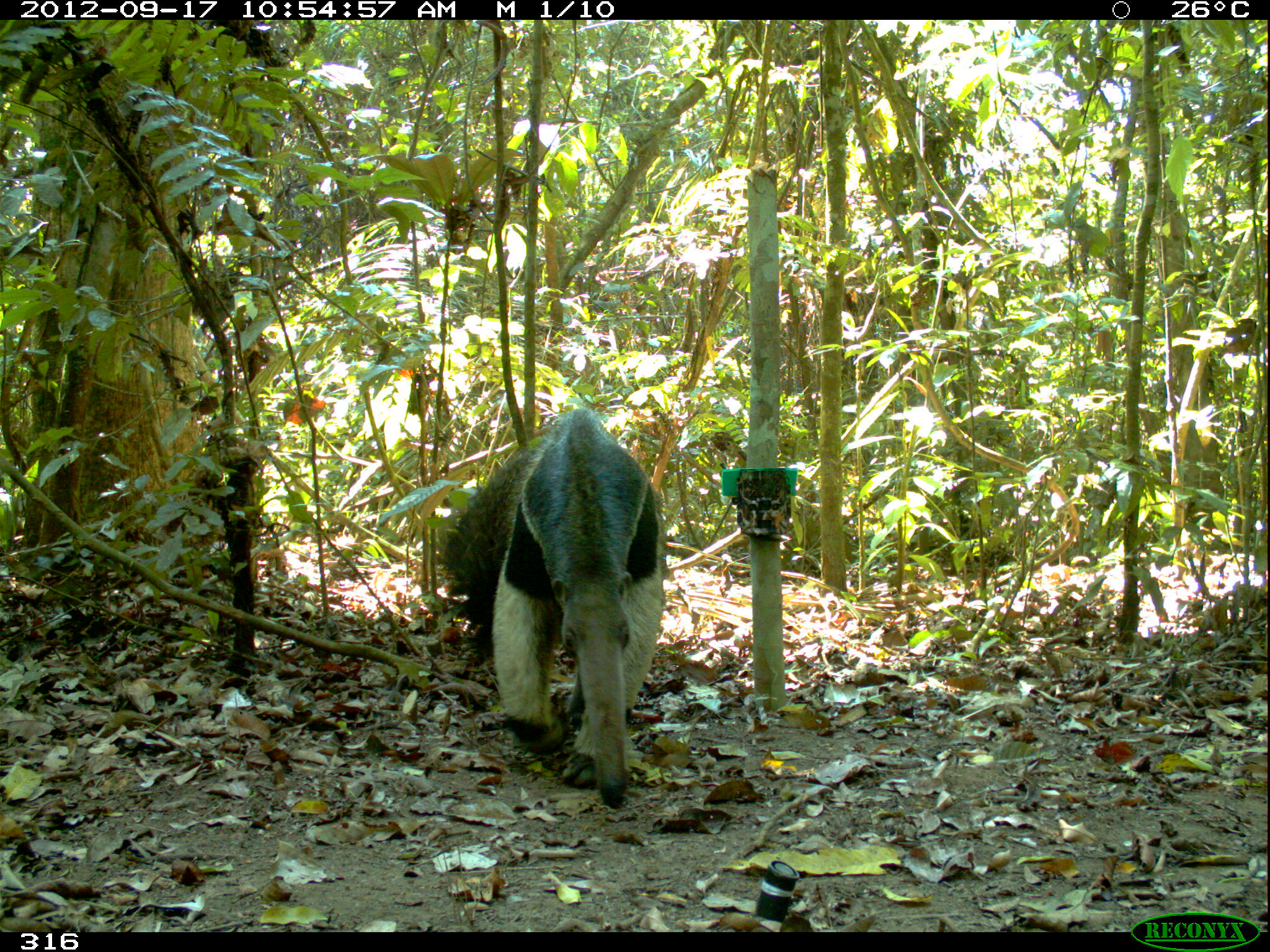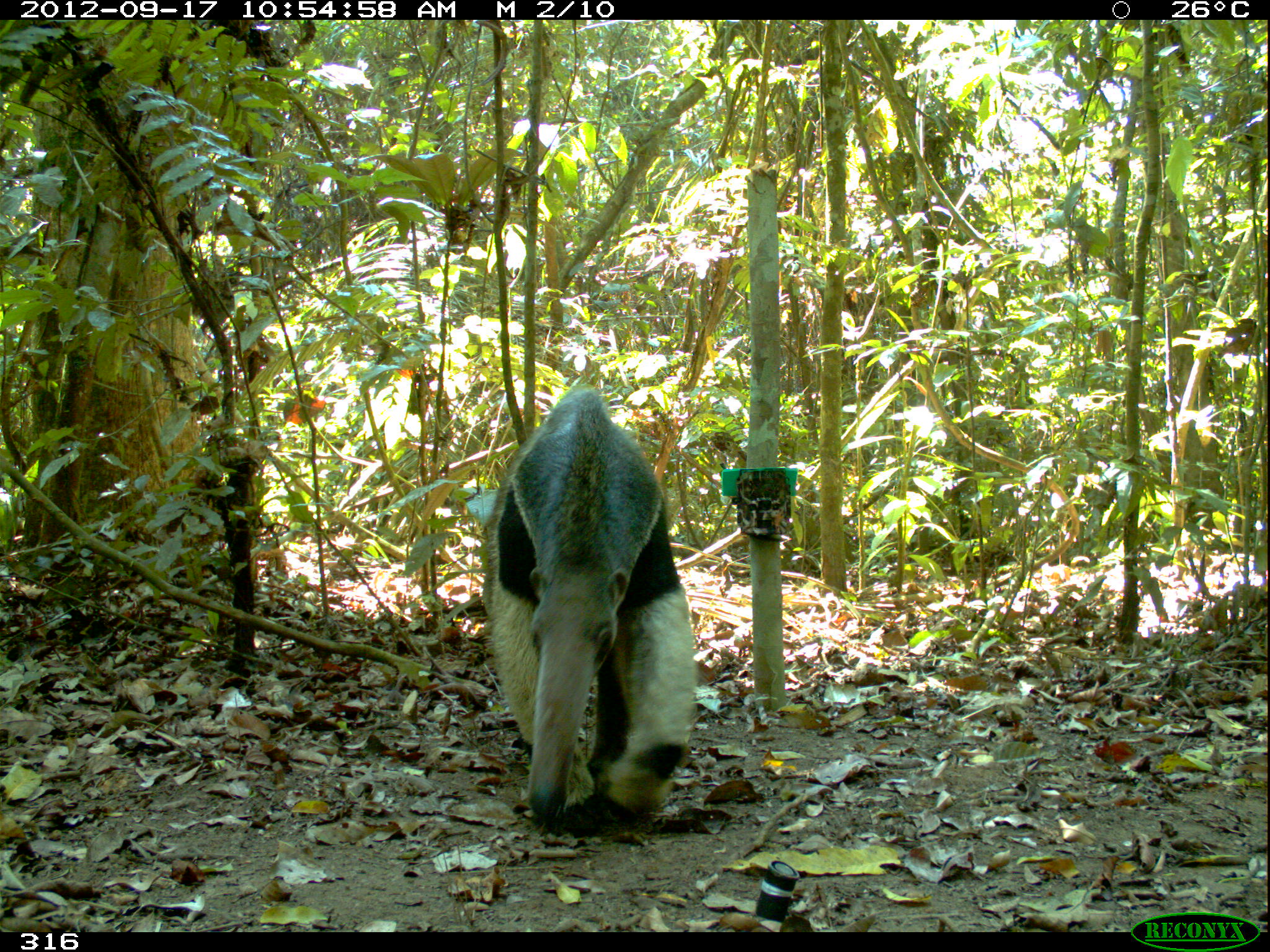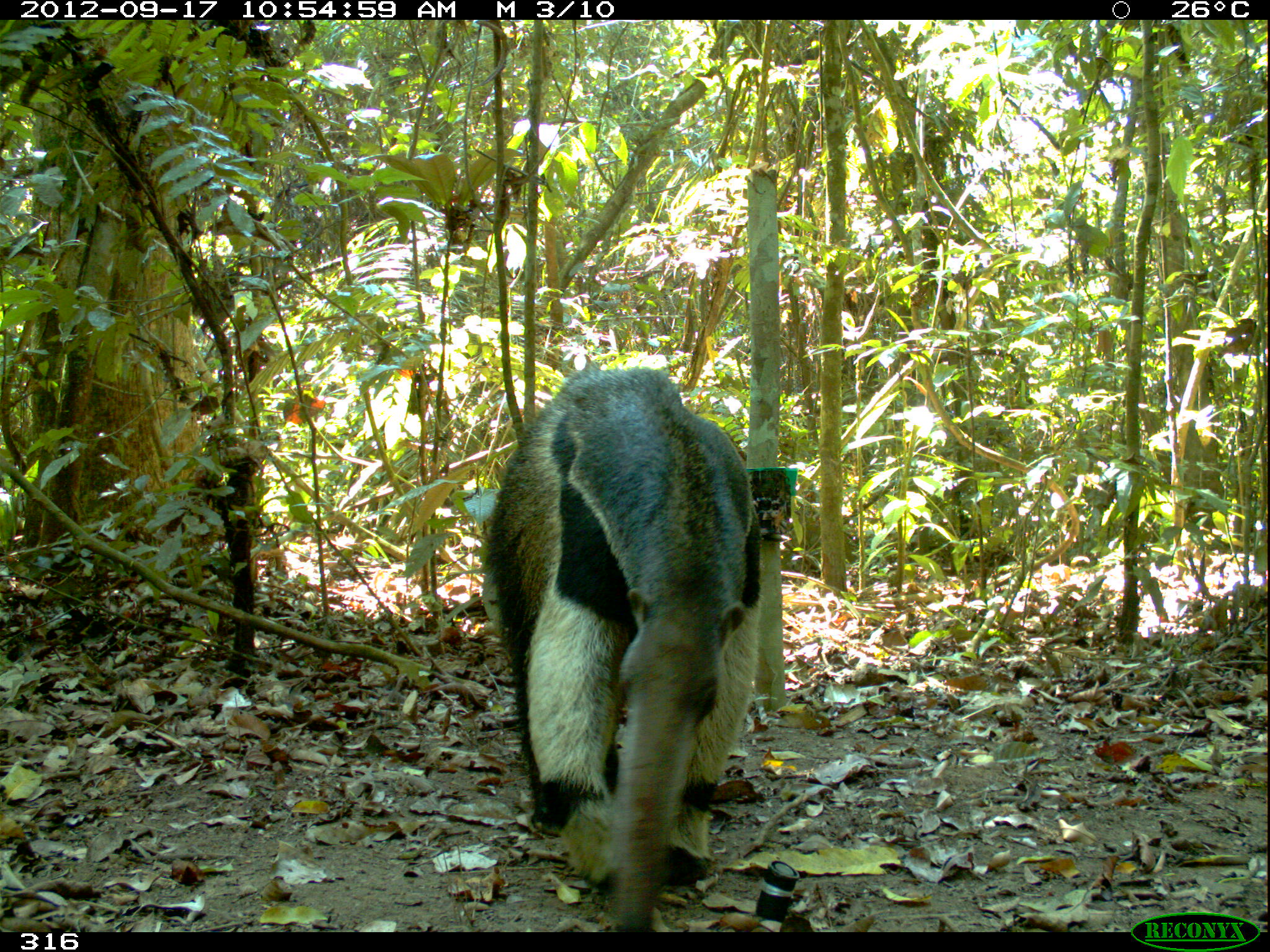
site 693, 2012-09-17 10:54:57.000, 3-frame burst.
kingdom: Animalia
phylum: Chordata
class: Mammalia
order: Pilosa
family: Myrmecophagidae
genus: Myrmecophaga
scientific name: Myrmecophaga tridactyla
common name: giant anteater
Myrmecophaga tridactyla (giant anteater).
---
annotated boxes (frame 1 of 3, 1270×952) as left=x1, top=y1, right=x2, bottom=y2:
myrmecophaga tridactyla: left=437, top=401, right=666, bottom=810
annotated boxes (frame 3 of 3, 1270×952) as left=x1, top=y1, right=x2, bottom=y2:
myrmecophaga tridactyla: left=483, top=359, right=765, bottom=932